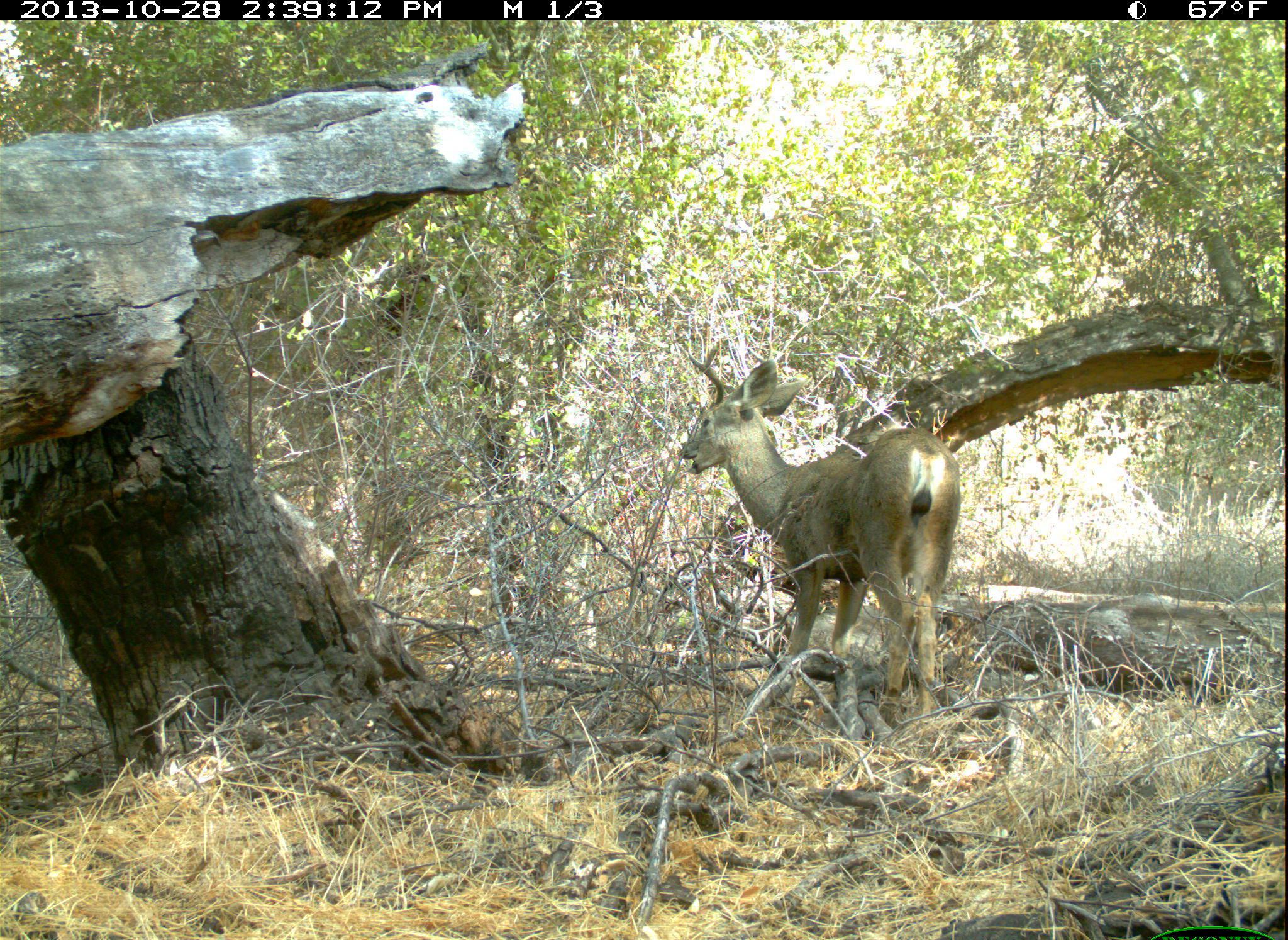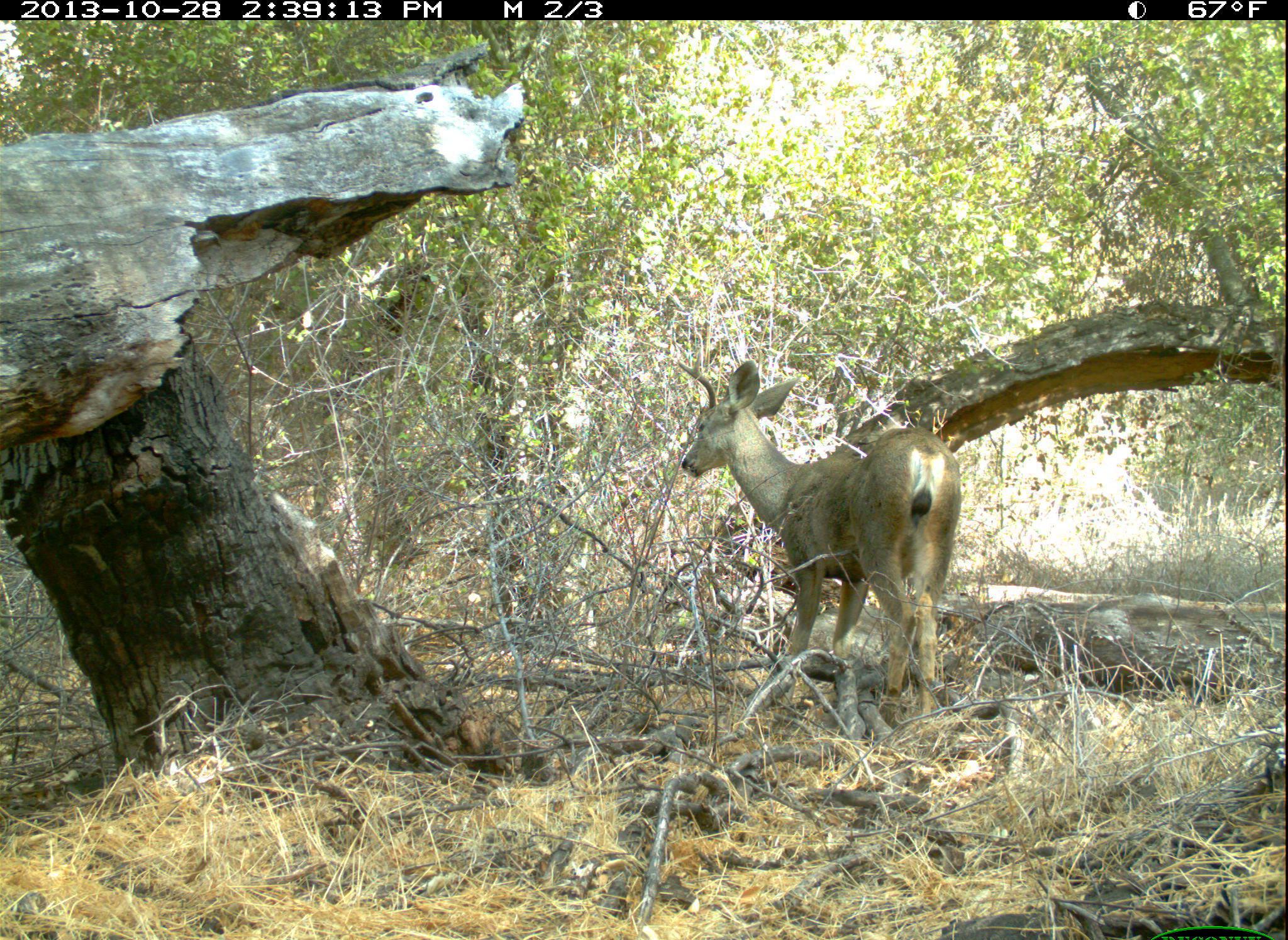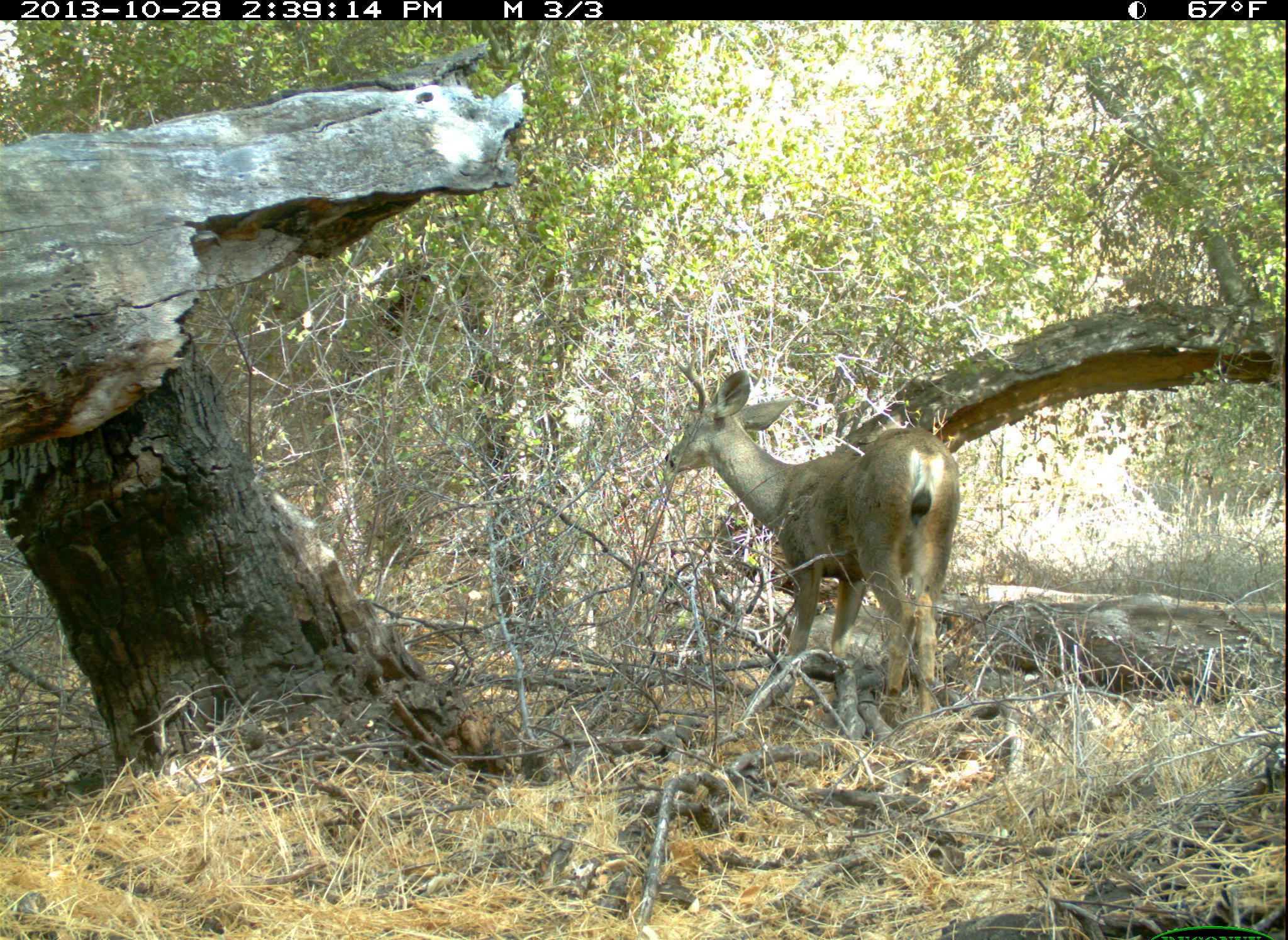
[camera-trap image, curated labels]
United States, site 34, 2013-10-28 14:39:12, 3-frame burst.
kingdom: Animalia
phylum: Chordata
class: Mammalia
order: Artiodactyla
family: Cervidae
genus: Odocoileus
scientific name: Odocoileus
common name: deer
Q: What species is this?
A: Deer (Odocoileus).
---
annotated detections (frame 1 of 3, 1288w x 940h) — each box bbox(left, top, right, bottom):
deer: bbox(680, 341, 962, 731)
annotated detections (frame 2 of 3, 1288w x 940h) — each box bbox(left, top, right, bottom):
deer: bbox(673, 339, 964, 718)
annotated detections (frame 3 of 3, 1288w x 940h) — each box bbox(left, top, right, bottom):
deer: bbox(663, 350, 966, 726)